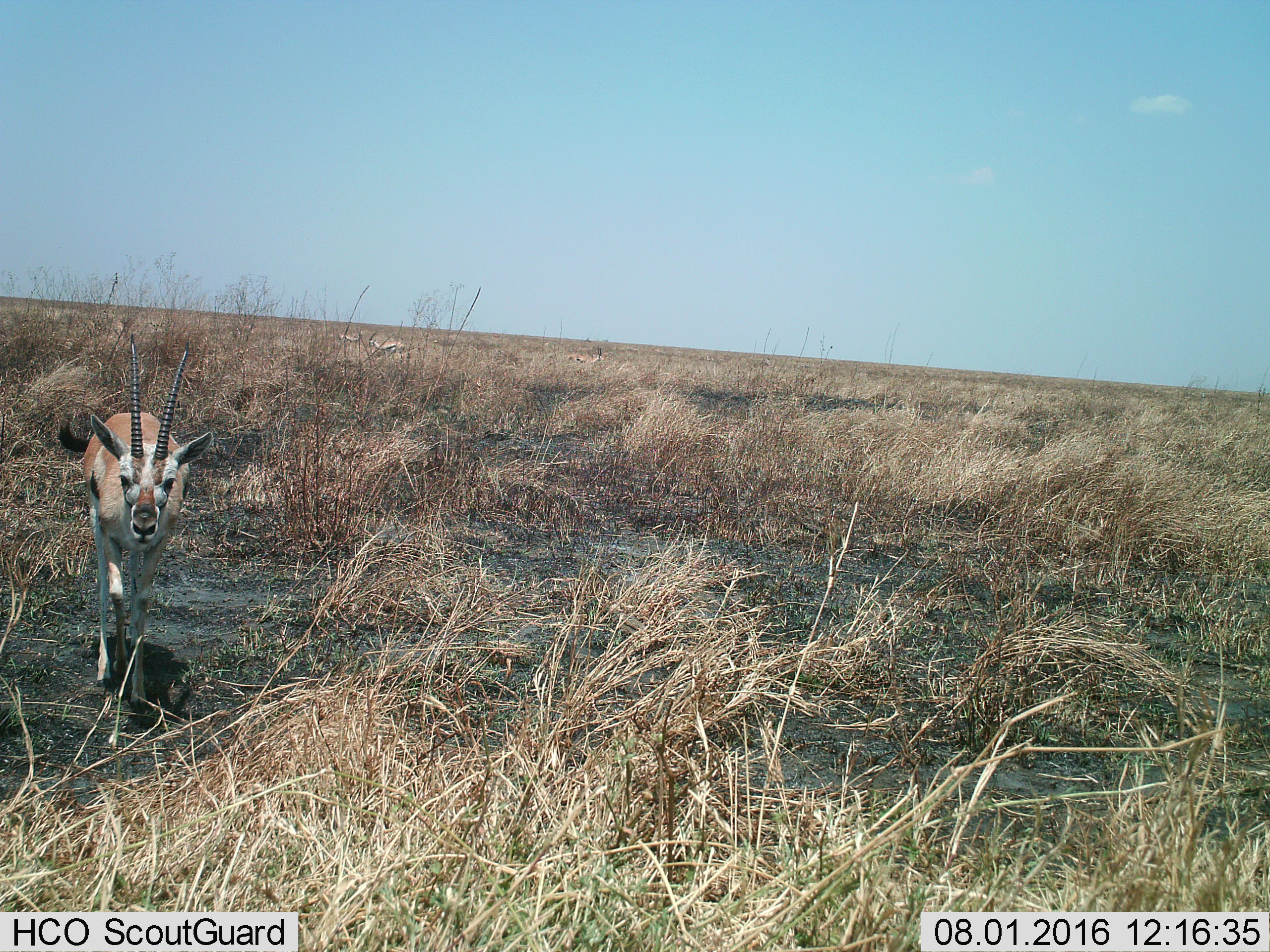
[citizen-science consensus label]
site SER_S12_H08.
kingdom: Animalia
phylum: Chordata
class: Mammalia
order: Artiodactyla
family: Bovidae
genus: Eudorcas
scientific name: Eudorcas thomsonii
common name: thomson's gazelle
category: gazellethomsons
Gazellethomsons (thomson's gazelle) (Eudorcas thomsonii), count 1. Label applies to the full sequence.